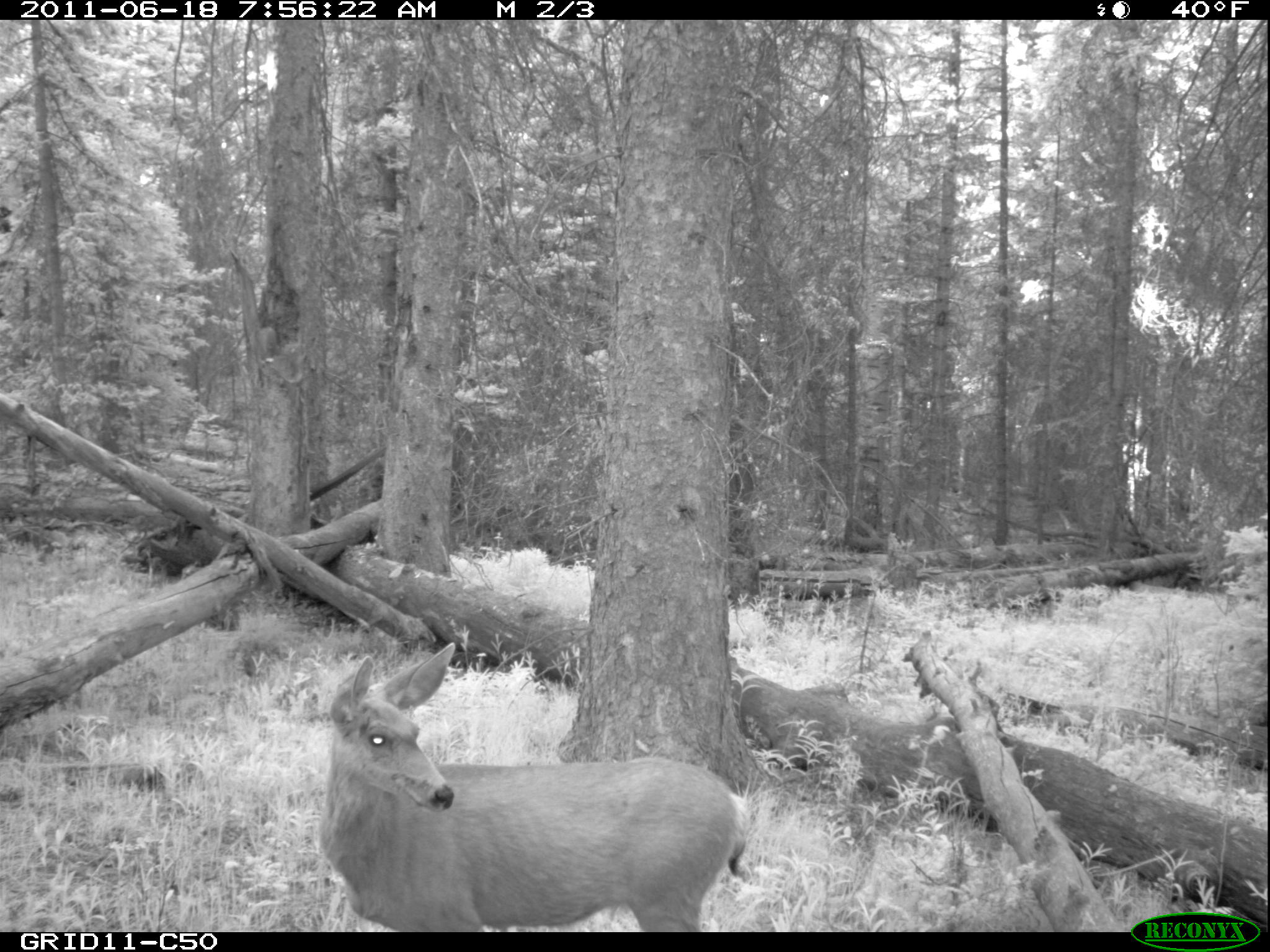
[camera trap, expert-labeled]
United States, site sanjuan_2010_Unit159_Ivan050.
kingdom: Animalia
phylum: Chordata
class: Mammalia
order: Artiodactyla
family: Cervidae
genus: Odocoileus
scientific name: Odocoileus hemionus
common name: mule deer